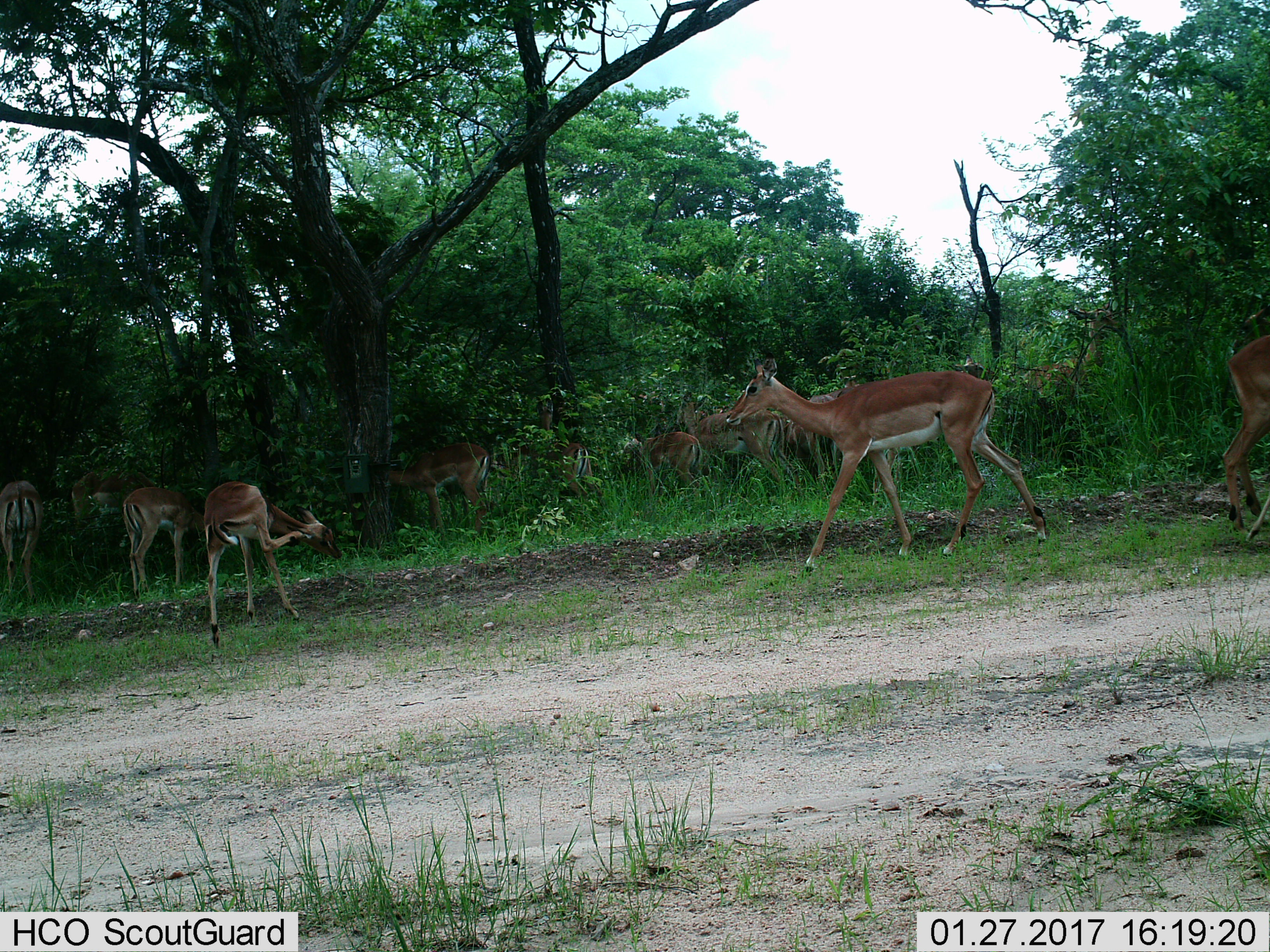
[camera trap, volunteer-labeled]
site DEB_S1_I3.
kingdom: Animalia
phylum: Chordata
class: Mammalia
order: Artiodactyla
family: Bovidae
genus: Aepyceros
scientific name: Aepyceros melampus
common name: impala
Impala (Aepyceros melampus), count 11-50. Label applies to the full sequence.